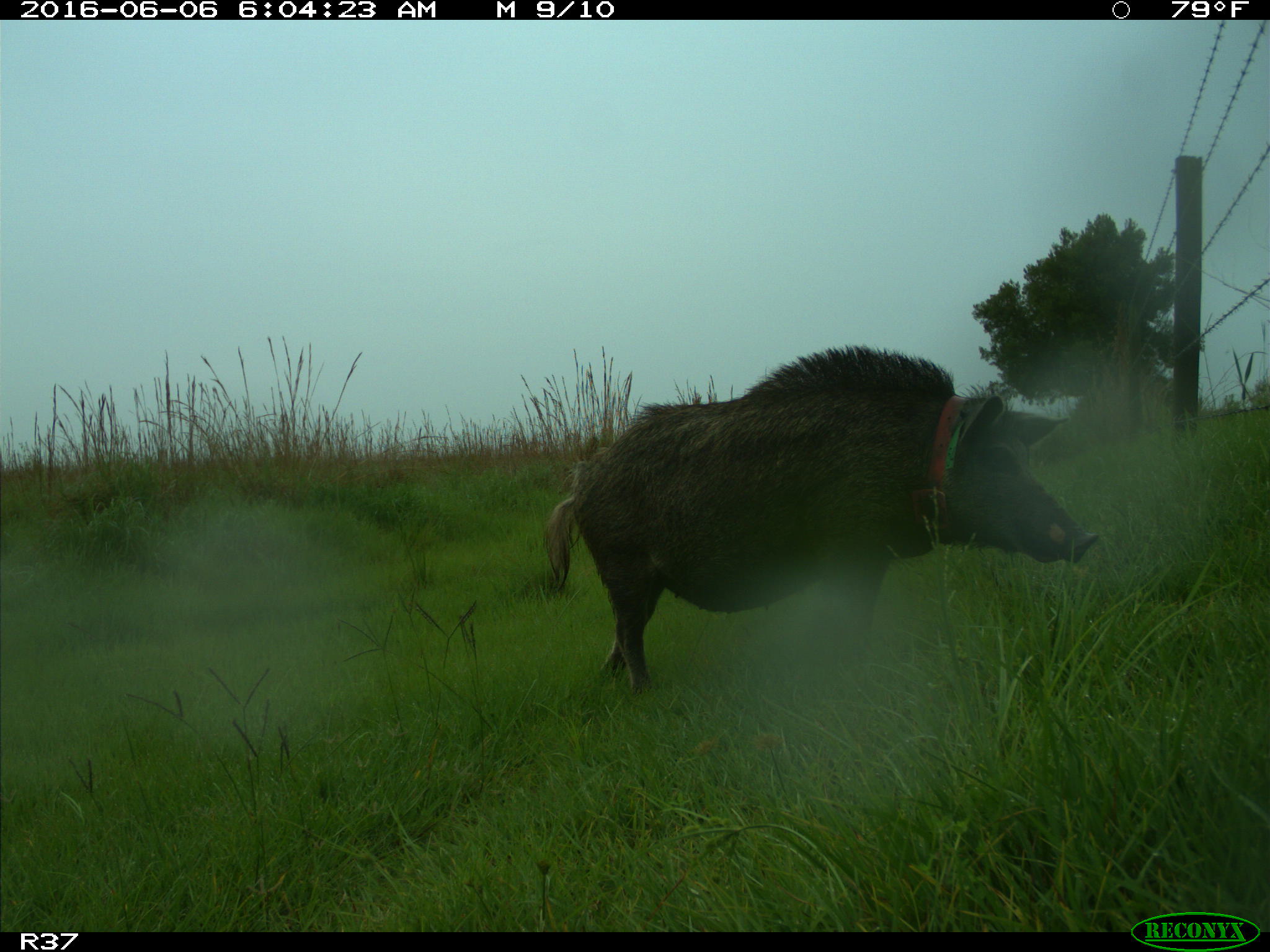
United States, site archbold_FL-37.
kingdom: Animalia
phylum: Chordata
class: Mammalia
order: Artiodactyla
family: Suidae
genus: Sus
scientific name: Sus scrofa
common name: wild boar